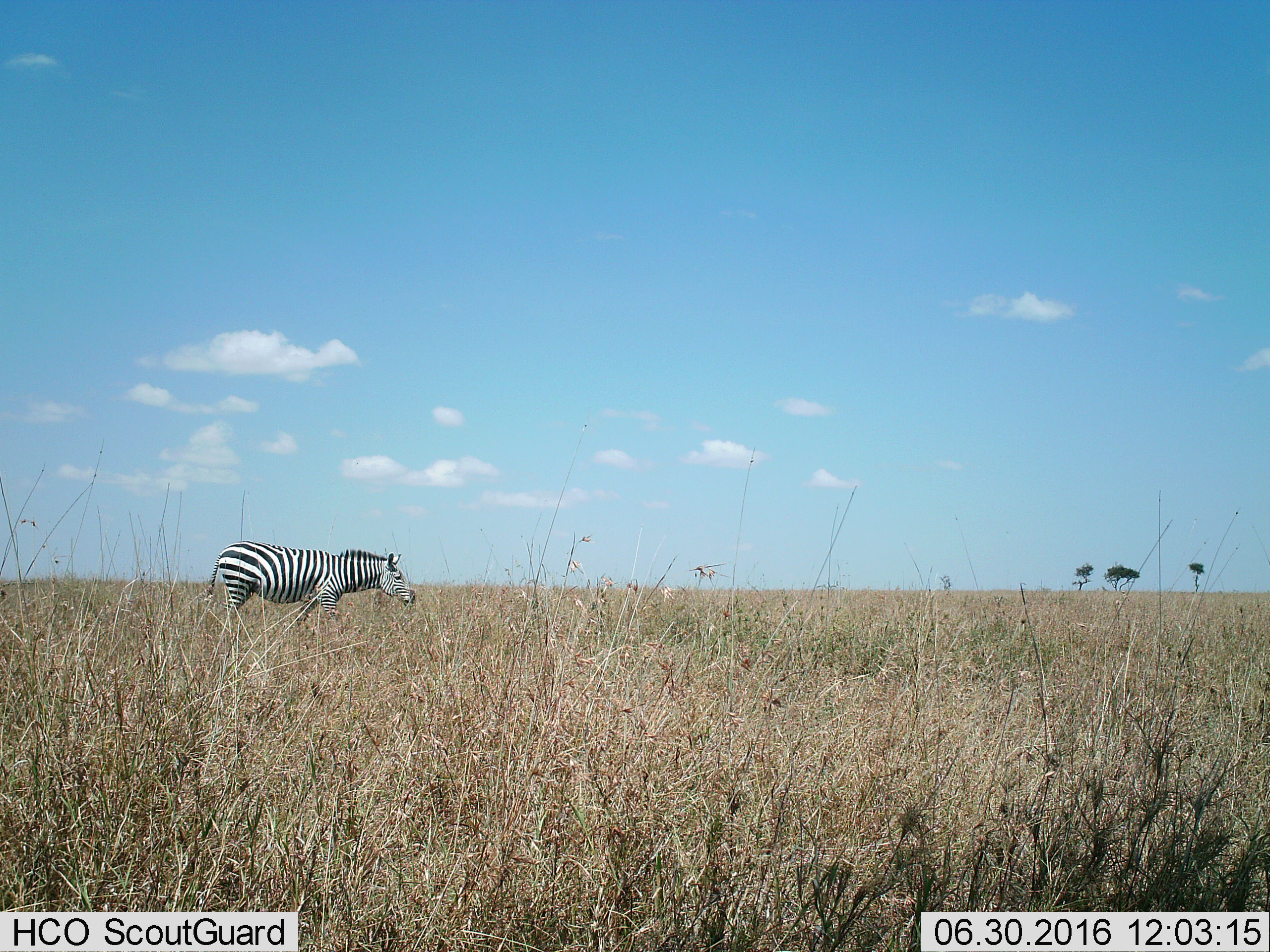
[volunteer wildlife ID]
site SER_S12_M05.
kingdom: Animalia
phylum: Chordata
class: Mammalia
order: Perissodactyla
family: Equidae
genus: Equus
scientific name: Equus quagga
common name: plains zebra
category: zebraplains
Zebraplains (plains zebra) (Equus quagga), count 1. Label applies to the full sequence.